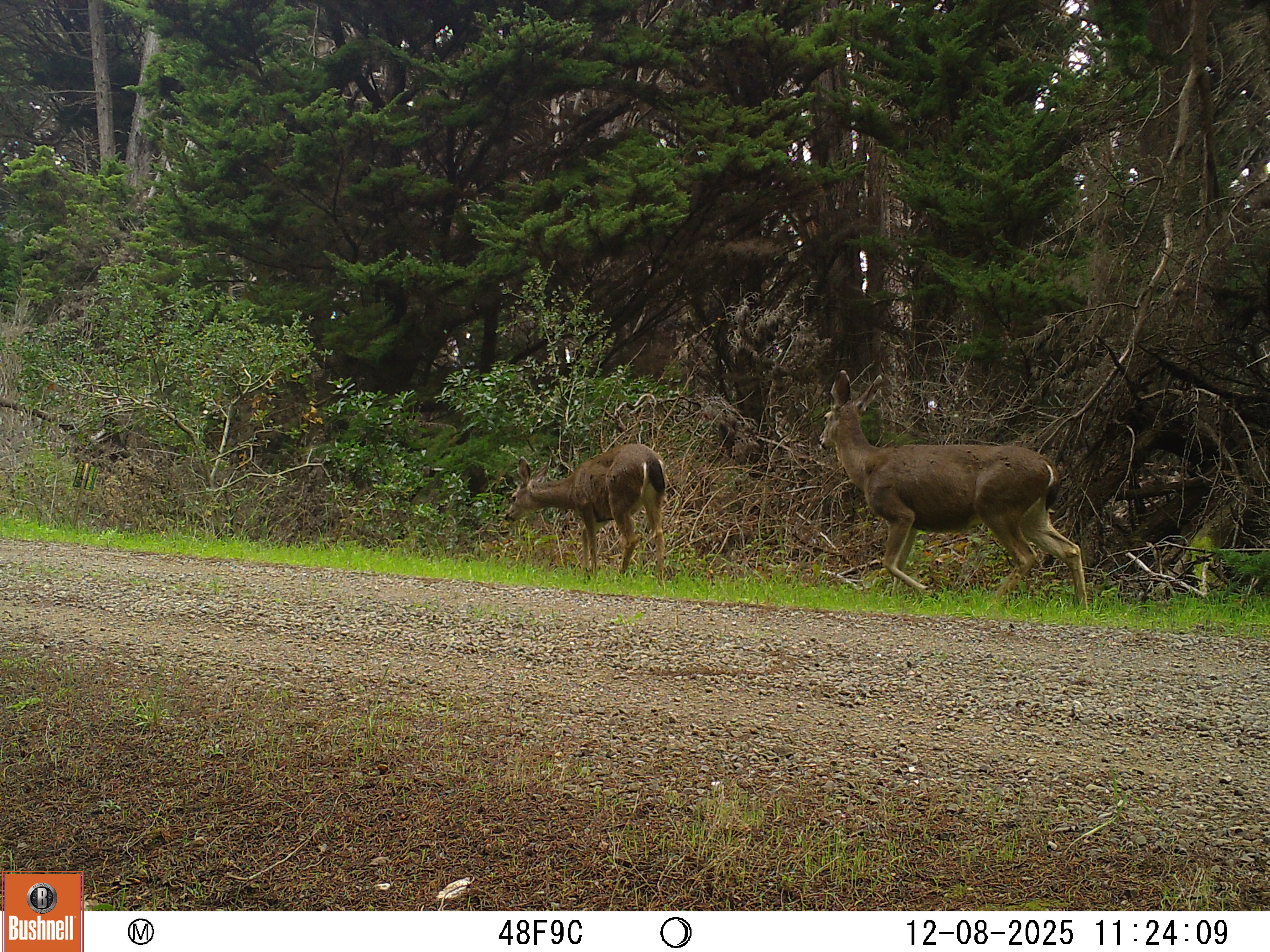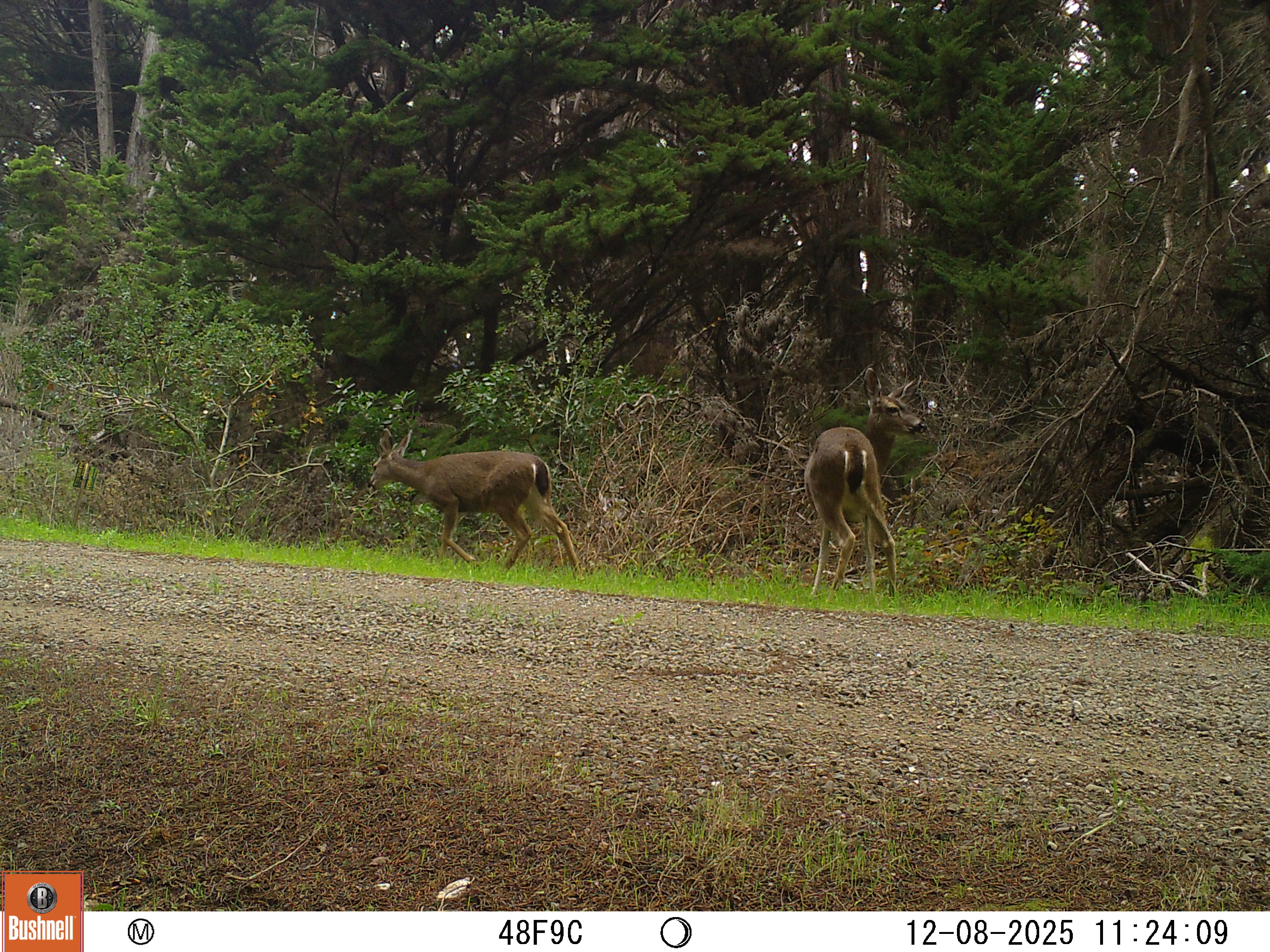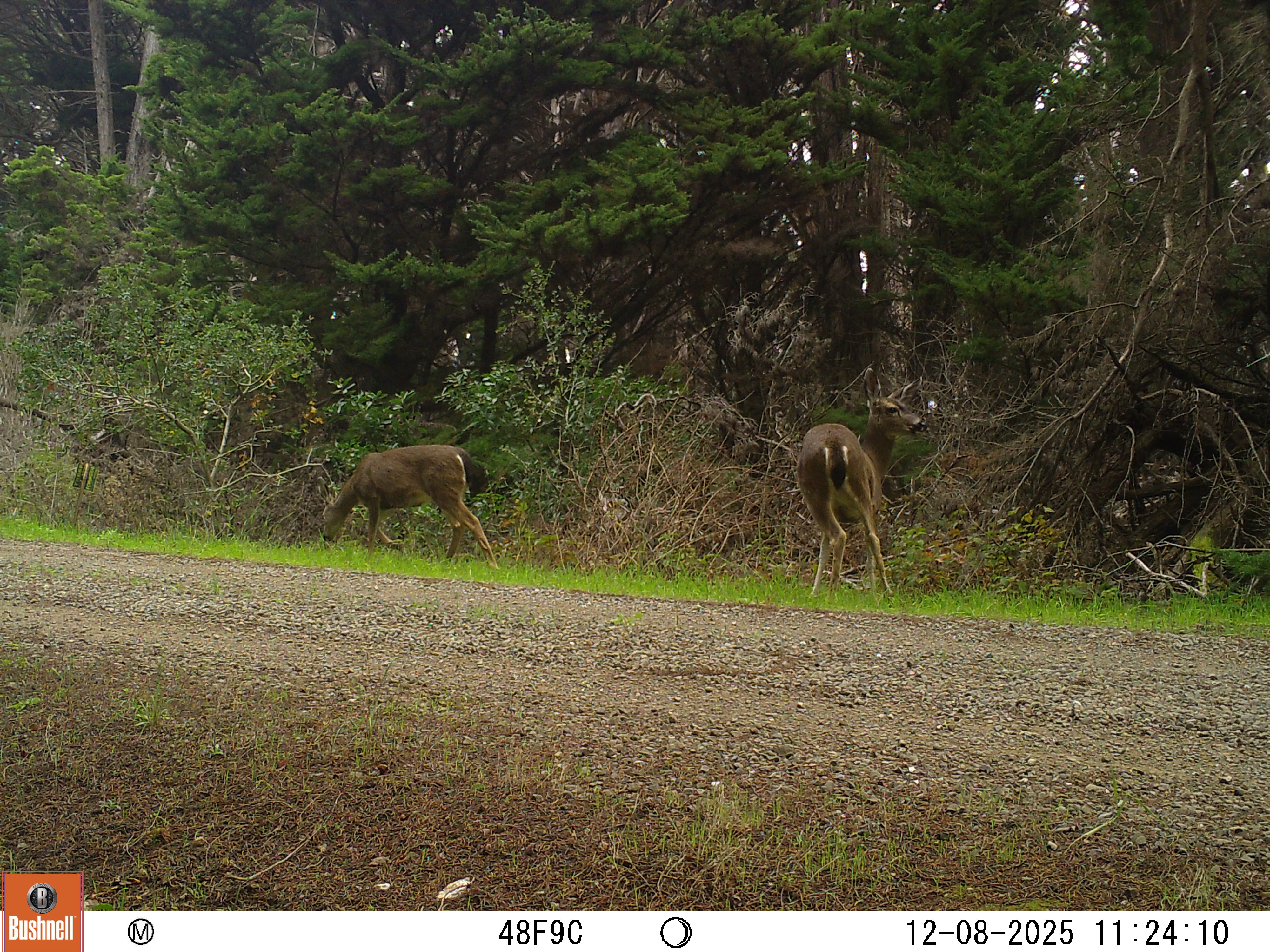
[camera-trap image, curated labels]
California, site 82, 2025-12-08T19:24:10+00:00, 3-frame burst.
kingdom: Animalia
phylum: Chordata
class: Mammalia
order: Artiodactyla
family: Cervidae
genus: Odocoileus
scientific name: Odocoileus hemionus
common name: mule deer